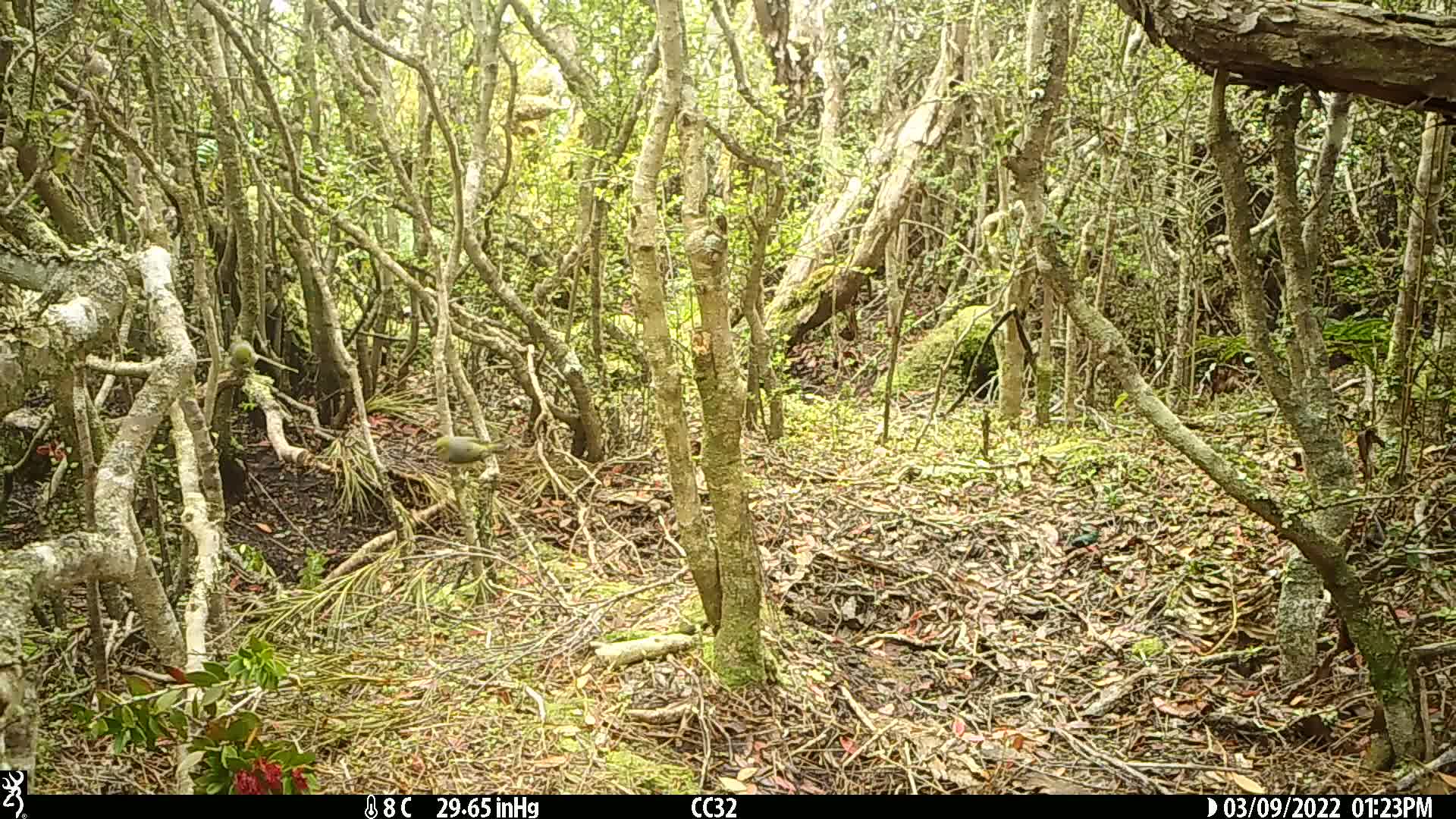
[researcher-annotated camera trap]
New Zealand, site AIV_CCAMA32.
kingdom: Animalia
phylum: Chordata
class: Aves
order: Passeriformes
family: Zosteropidae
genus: Zosterops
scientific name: Zosterops lateralis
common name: silvereye